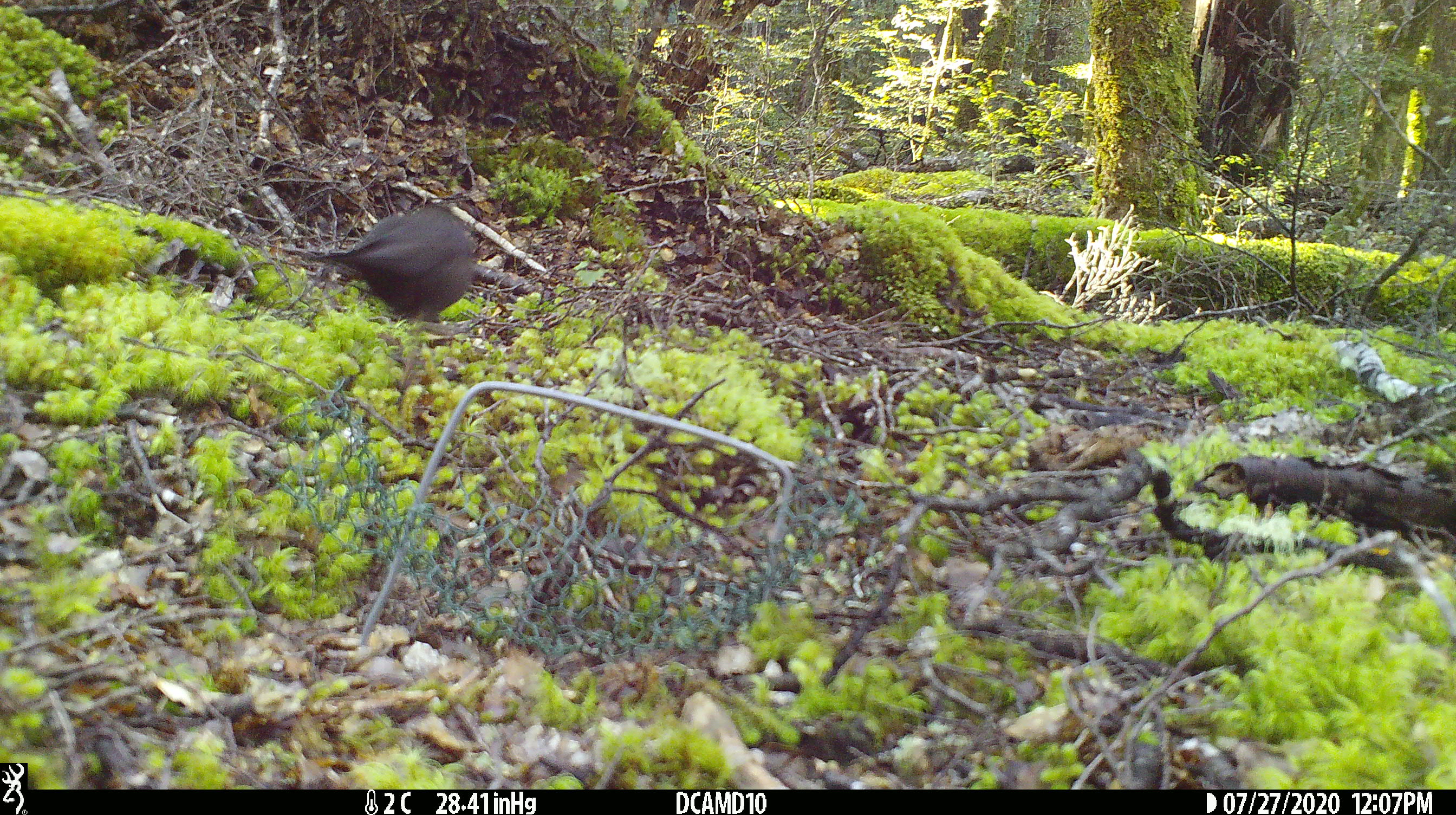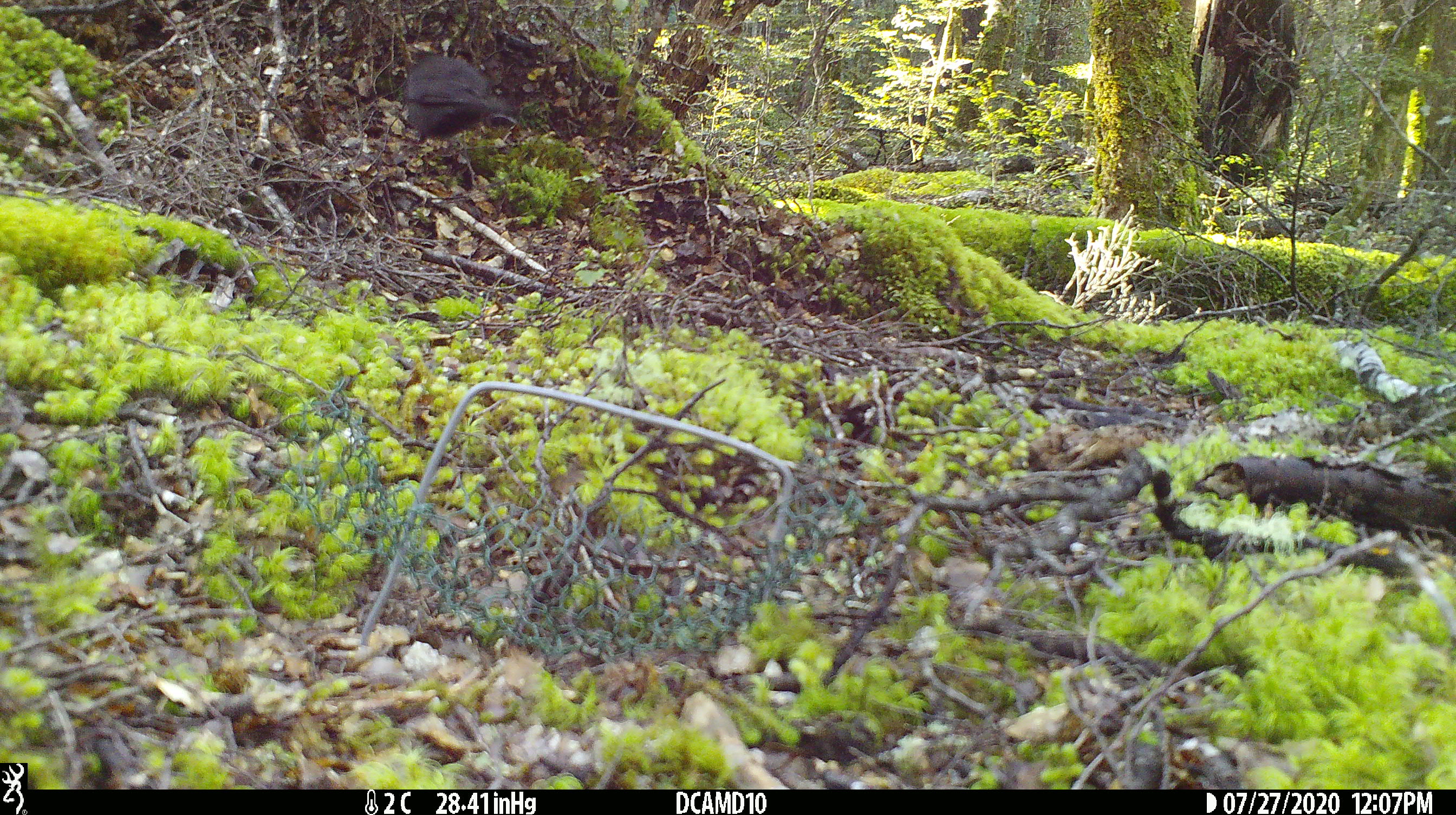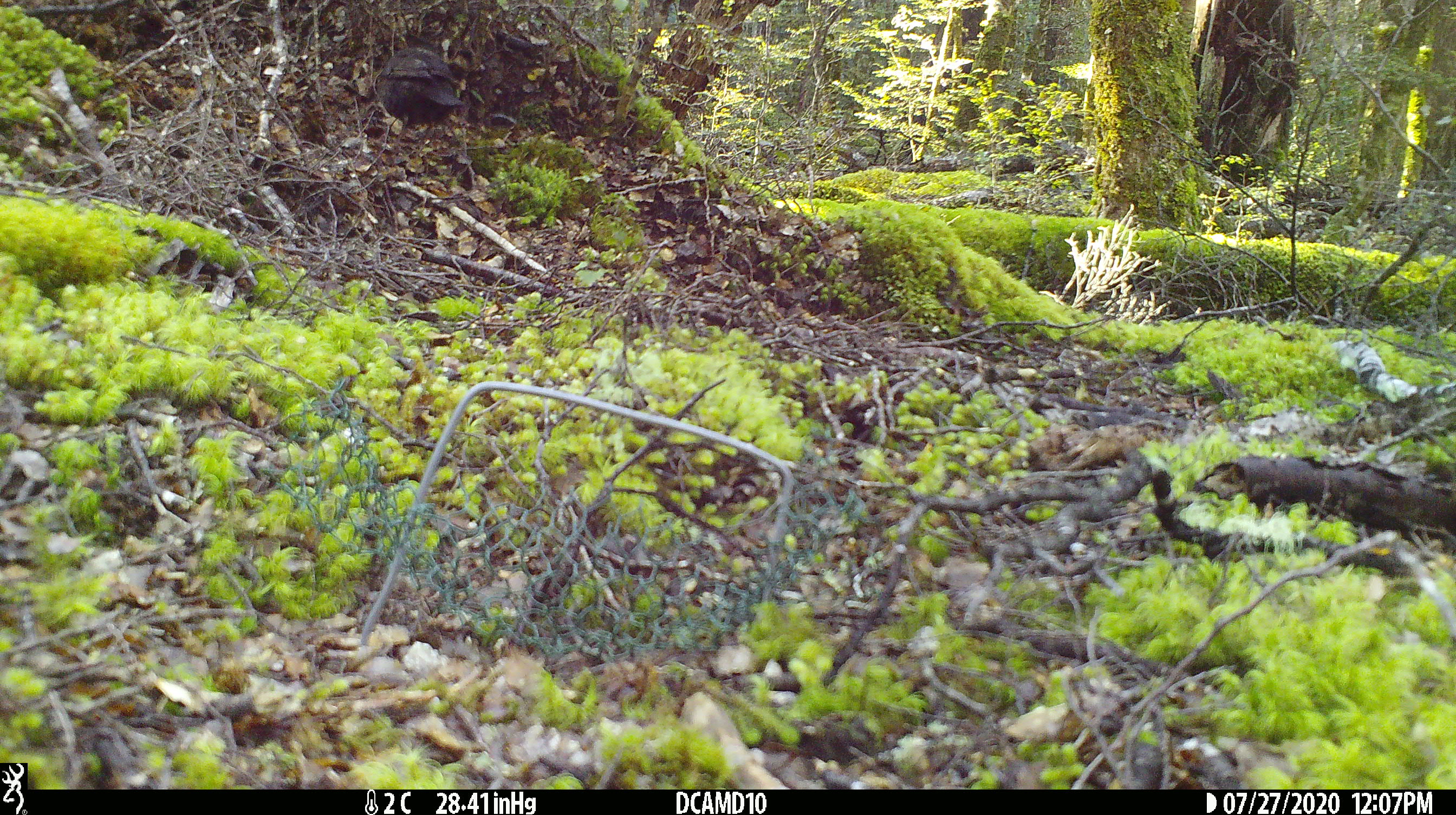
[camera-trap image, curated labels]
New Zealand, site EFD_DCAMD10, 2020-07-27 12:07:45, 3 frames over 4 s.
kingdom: Animalia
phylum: Chordata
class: Aves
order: Passeriformes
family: Turdidae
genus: Turdus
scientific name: Turdus merula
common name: eurasian blackbird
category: blackbird